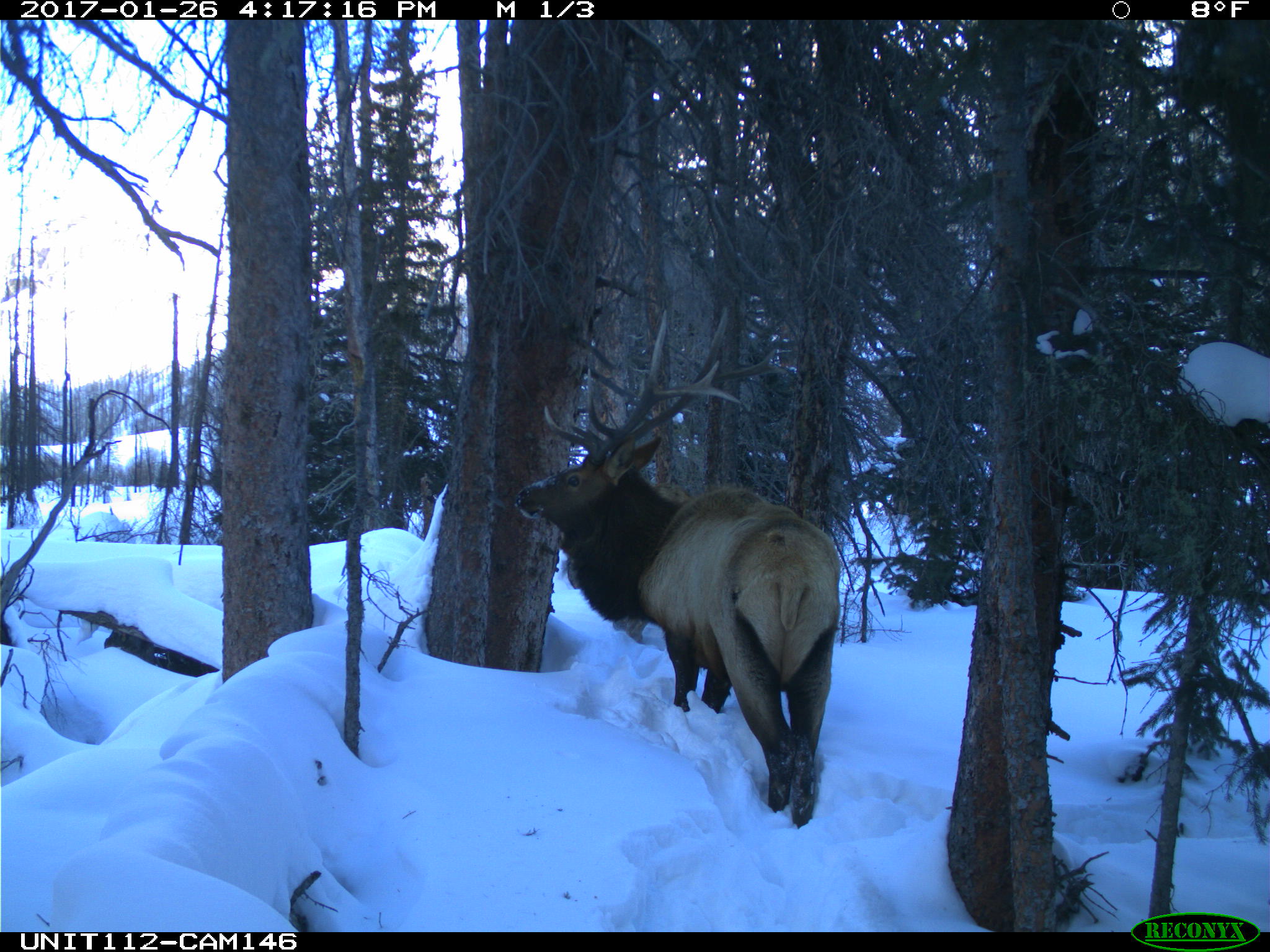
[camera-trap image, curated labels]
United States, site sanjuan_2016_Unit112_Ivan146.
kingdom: Animalia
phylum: Chordata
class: Mammalia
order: Artiodactyla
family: Cervidae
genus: Cervus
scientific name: Cervus elaphus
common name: red deer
Cervus elaphus (red deer).